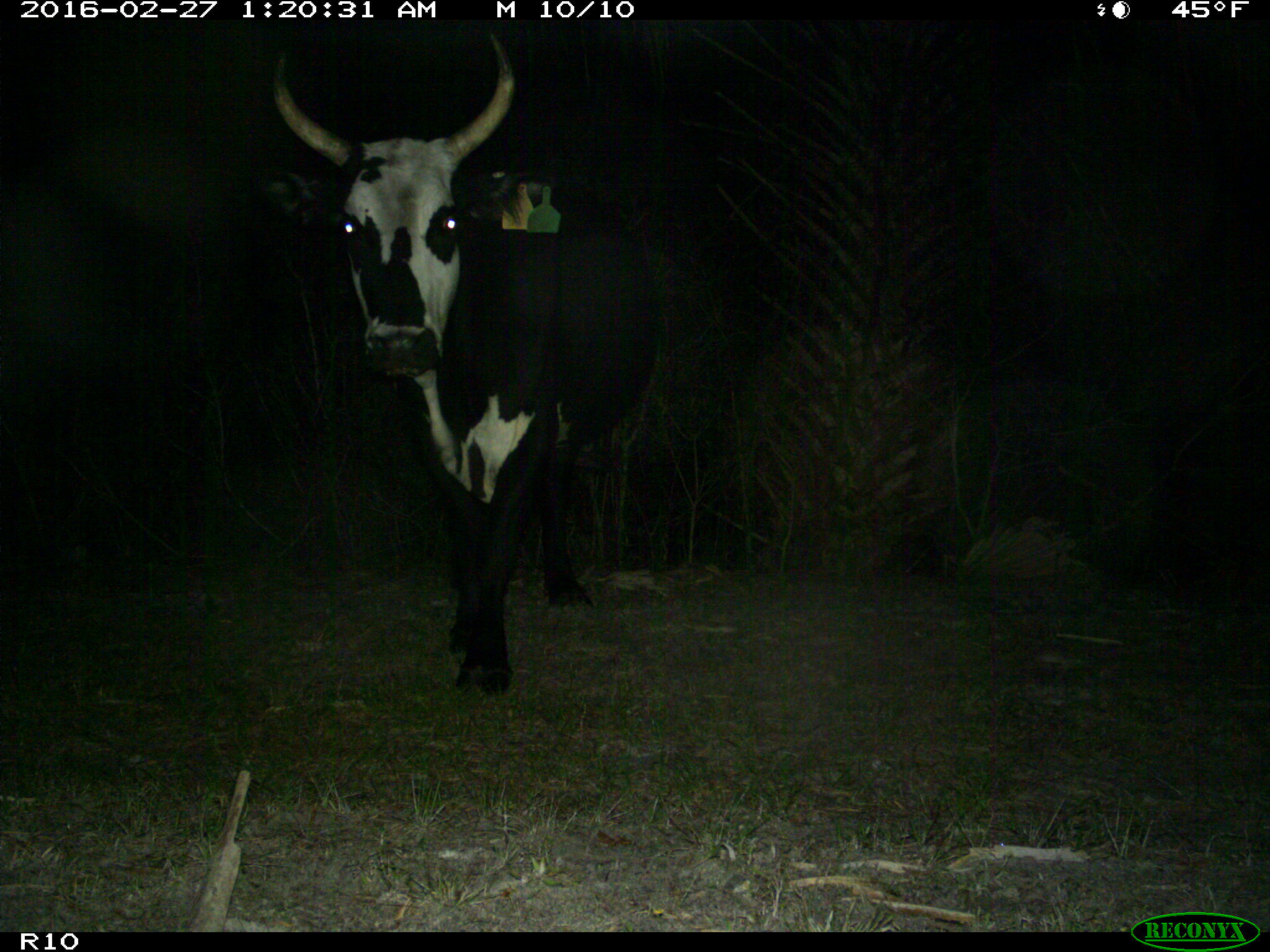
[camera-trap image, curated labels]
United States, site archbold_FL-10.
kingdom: Animalia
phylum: Chordata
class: Mammalia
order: Artiodactyla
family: Bovidae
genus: Bos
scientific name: Bos taurus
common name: domestic cow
Bos taurus (domestic cow).